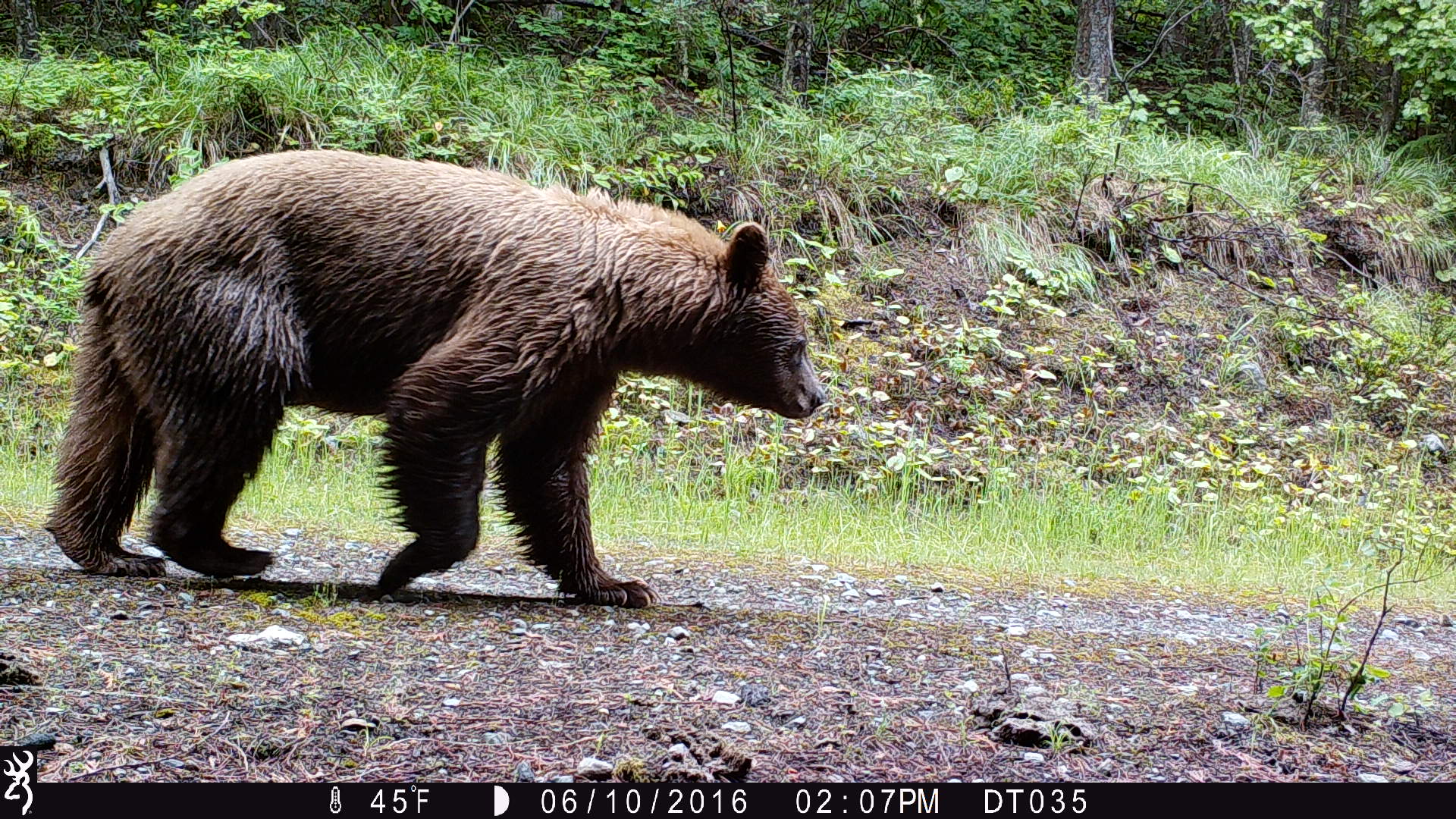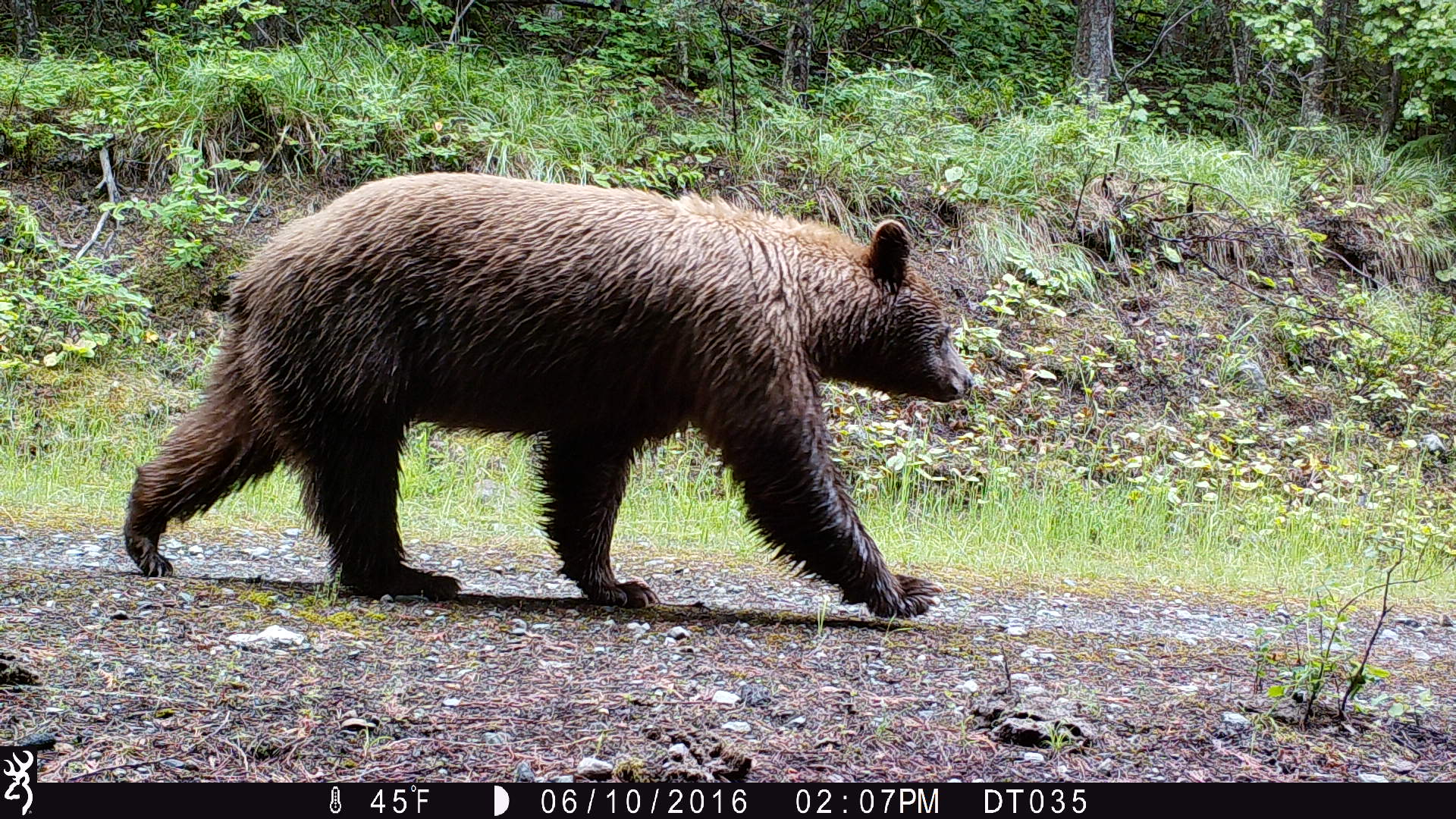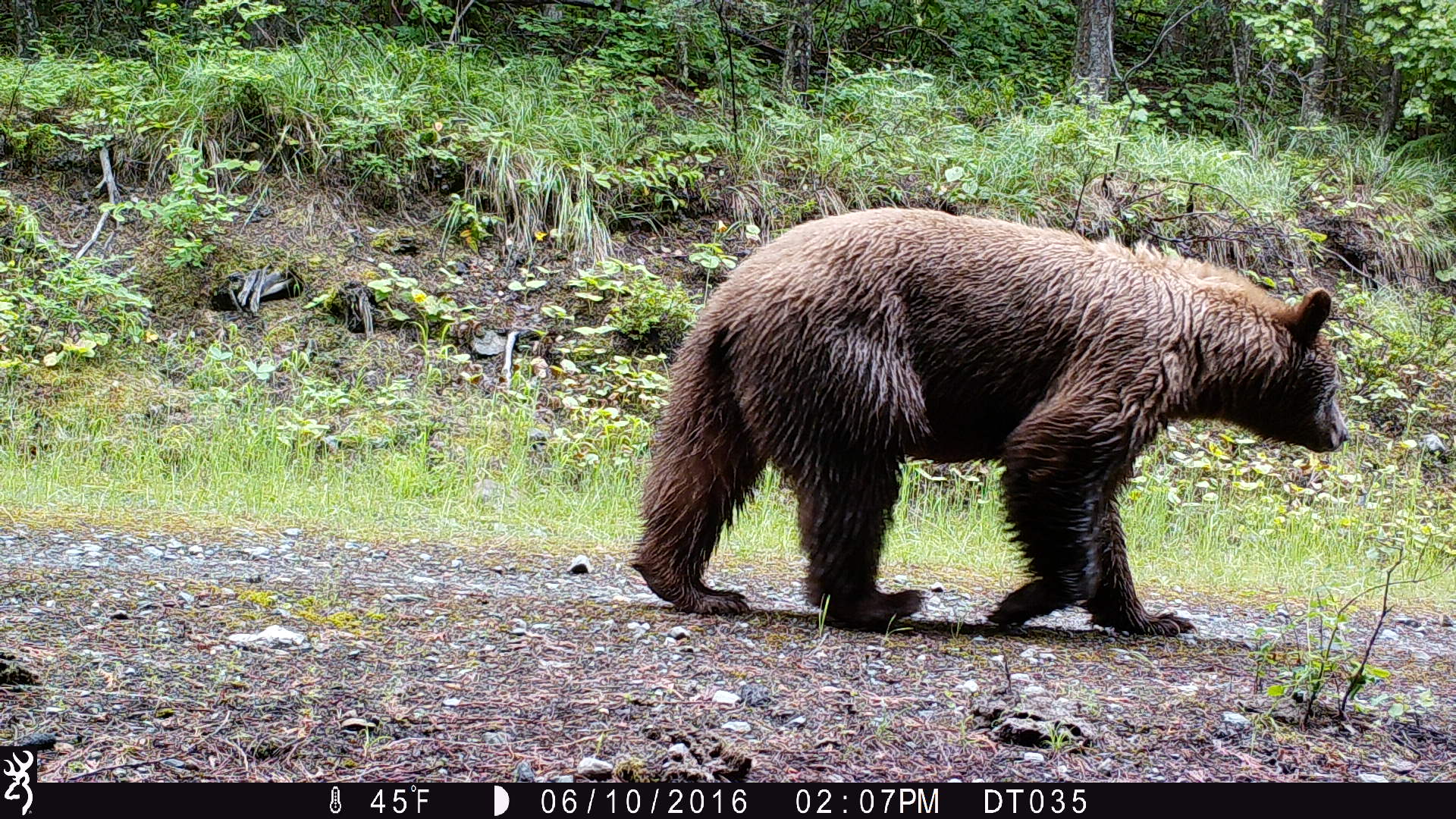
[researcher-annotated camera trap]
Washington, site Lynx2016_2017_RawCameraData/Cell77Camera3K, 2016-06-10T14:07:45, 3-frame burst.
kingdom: Animalia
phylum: Chordata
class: Mammalia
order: Carnivora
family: Ursidae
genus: Ursus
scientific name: Ursus americanus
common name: american black bear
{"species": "Ursus americanus (american black bear)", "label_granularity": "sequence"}